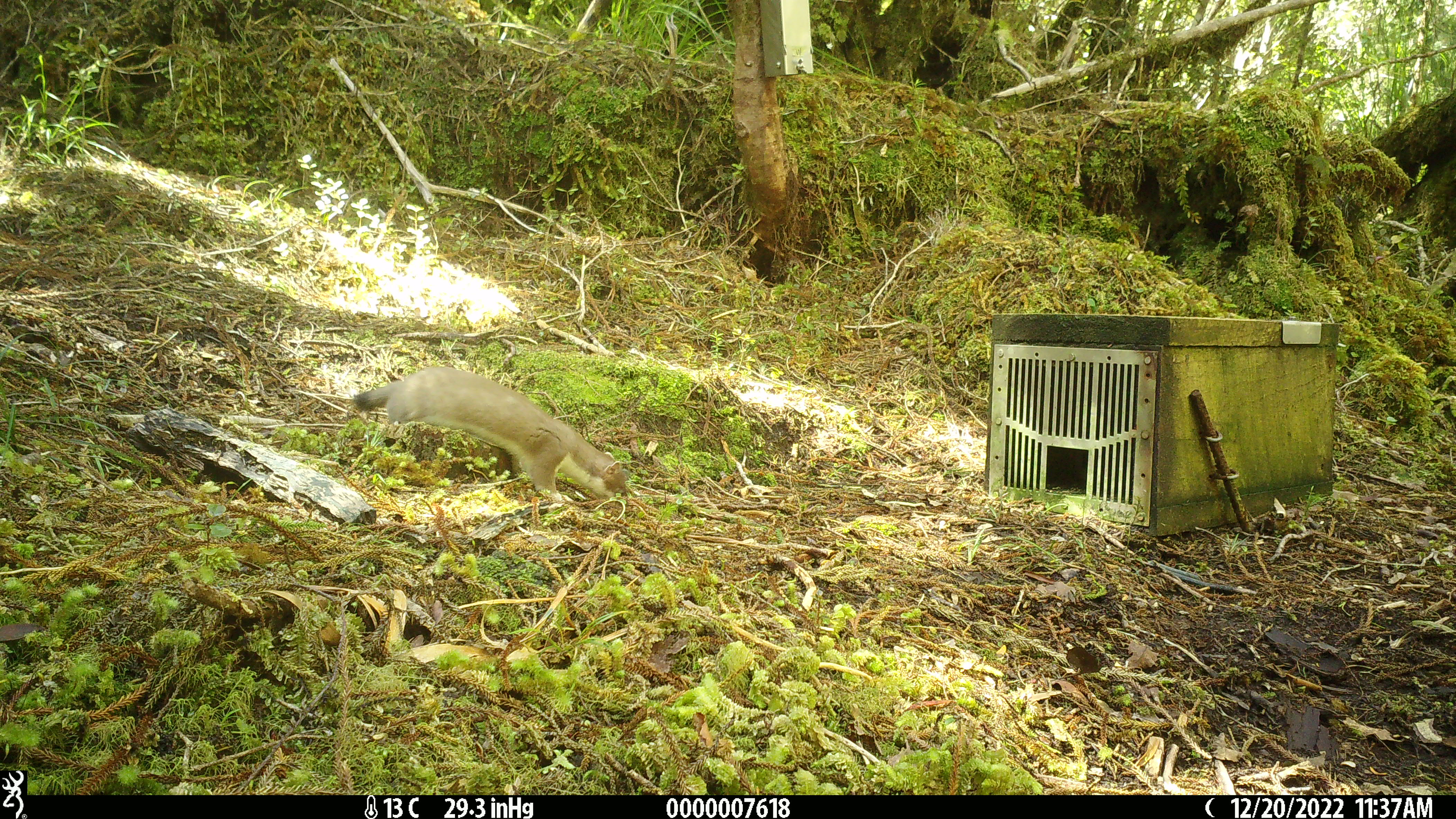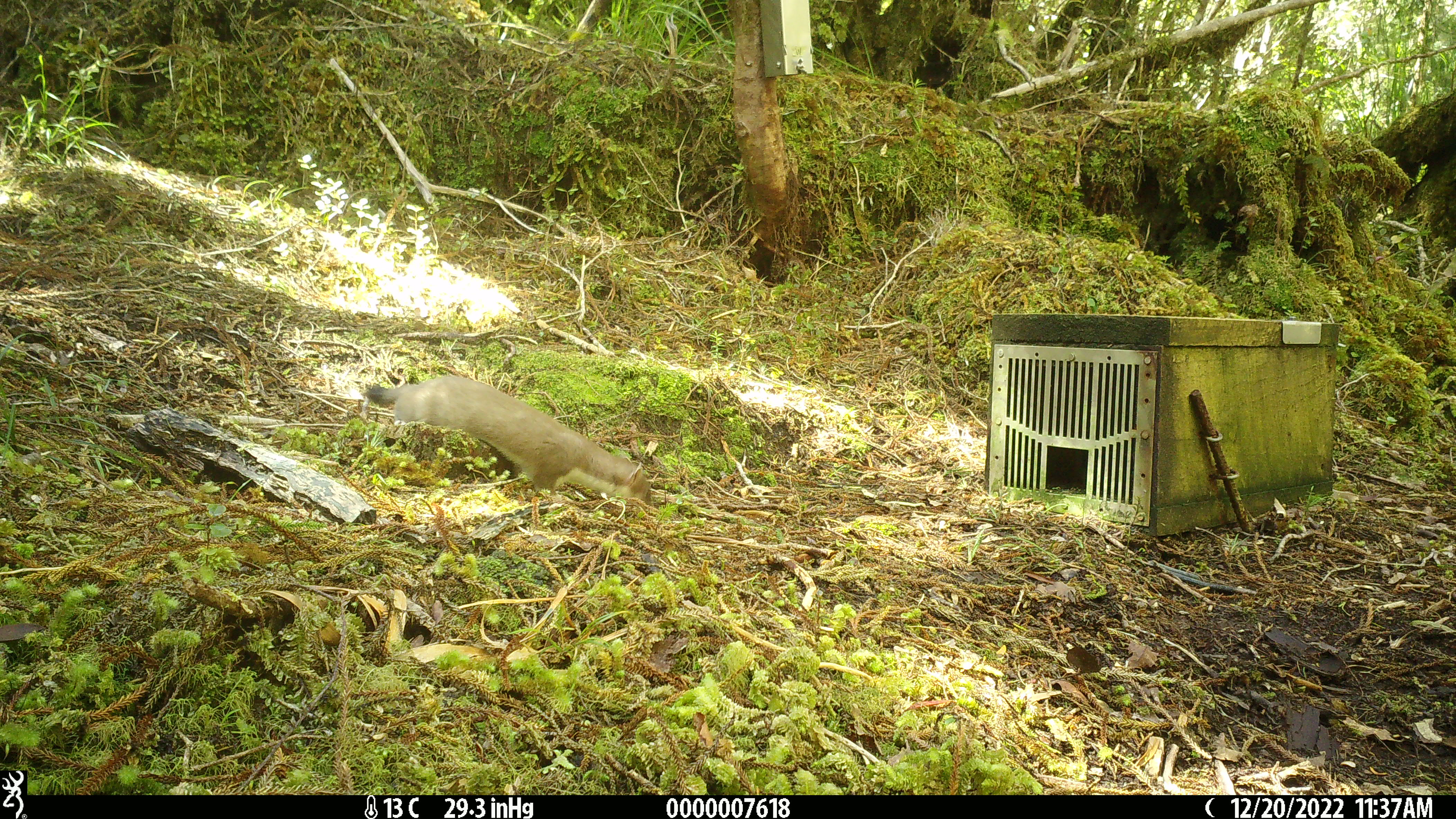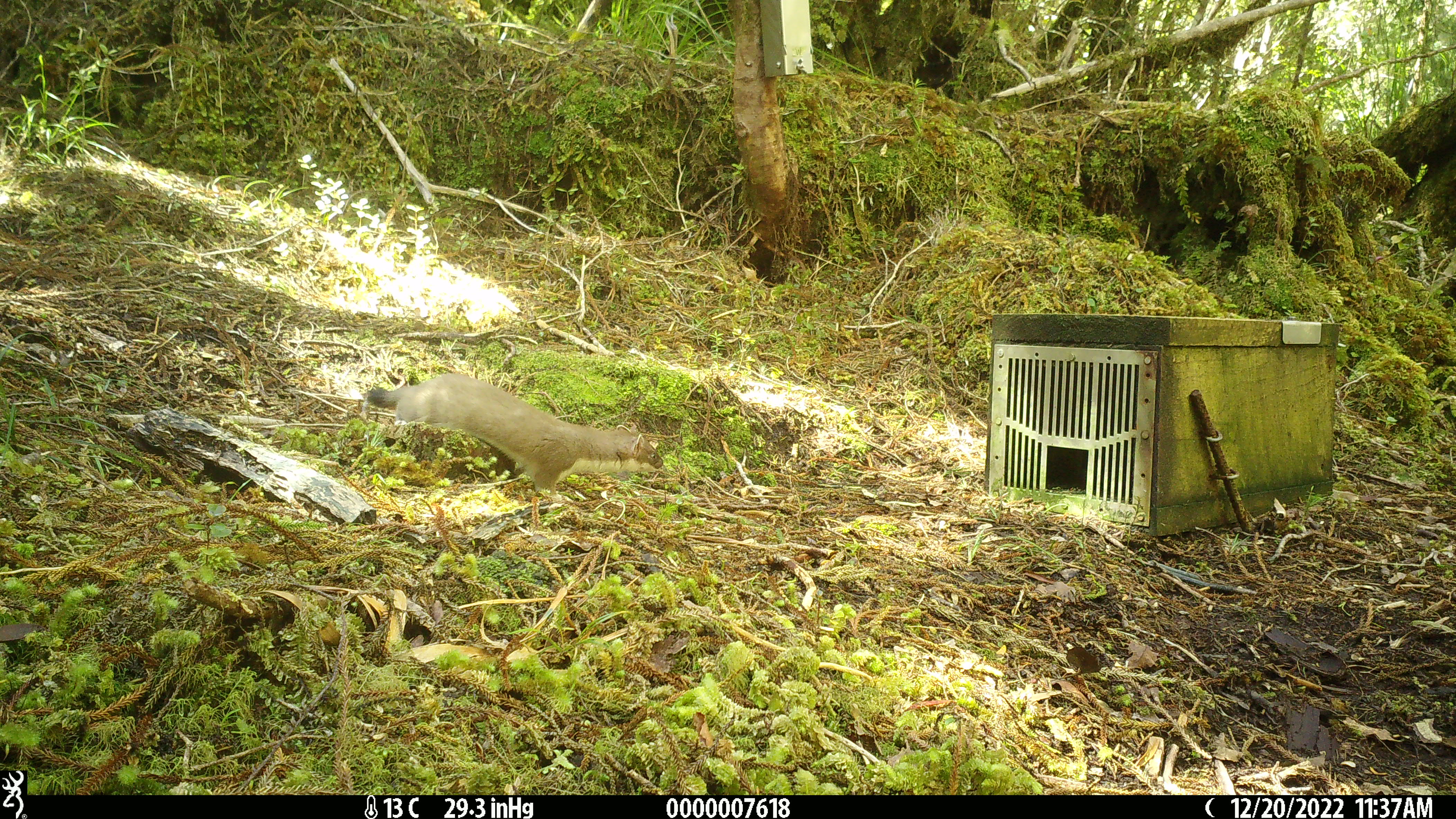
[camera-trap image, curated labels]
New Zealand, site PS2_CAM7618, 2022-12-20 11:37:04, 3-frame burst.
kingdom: Animalia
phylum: Chordata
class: Mammalia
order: Carnivora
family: Mustelidae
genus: Mustela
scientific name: Mustela erminea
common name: stoat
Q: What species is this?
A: Stoat (Mustela erminea).